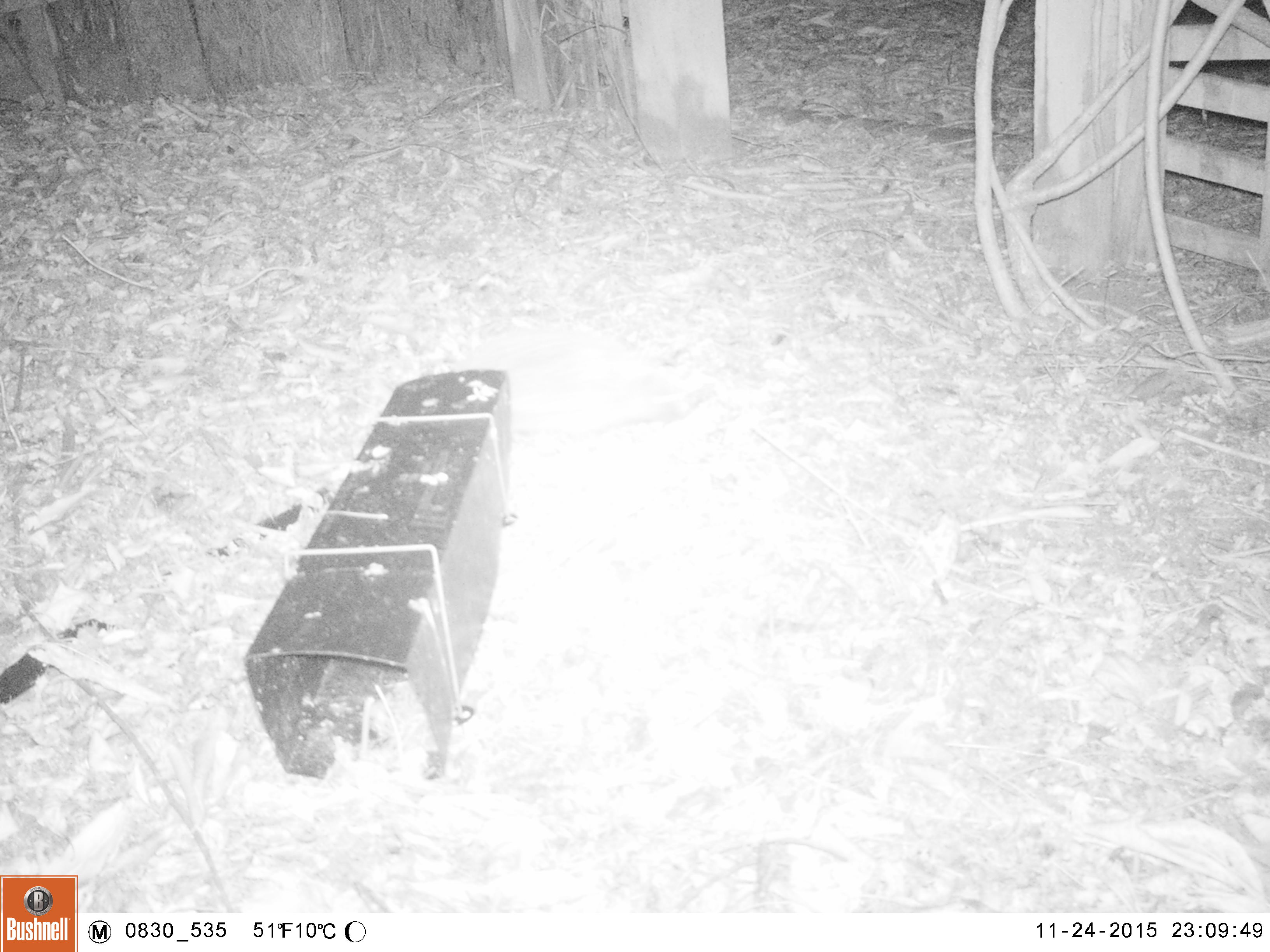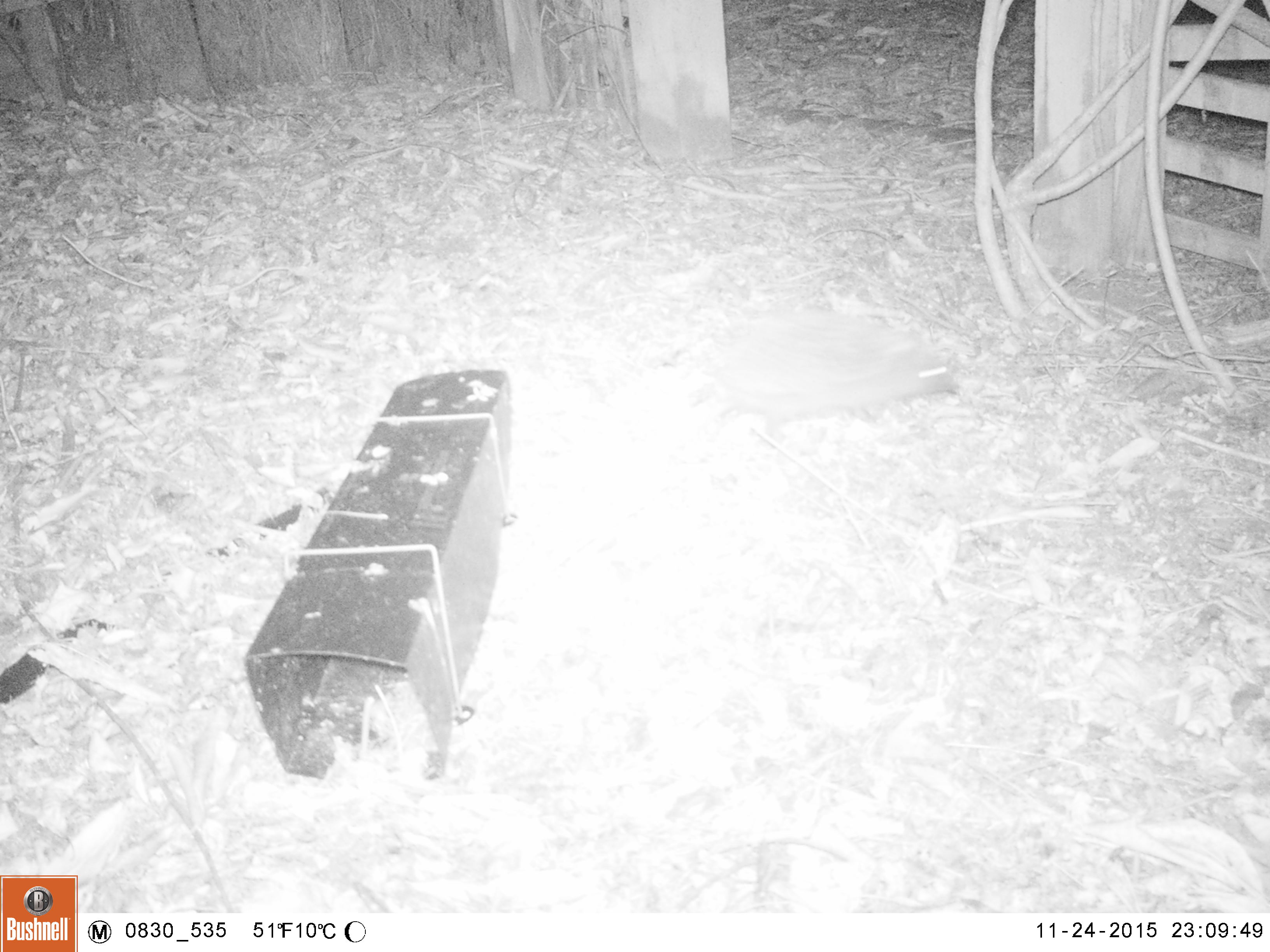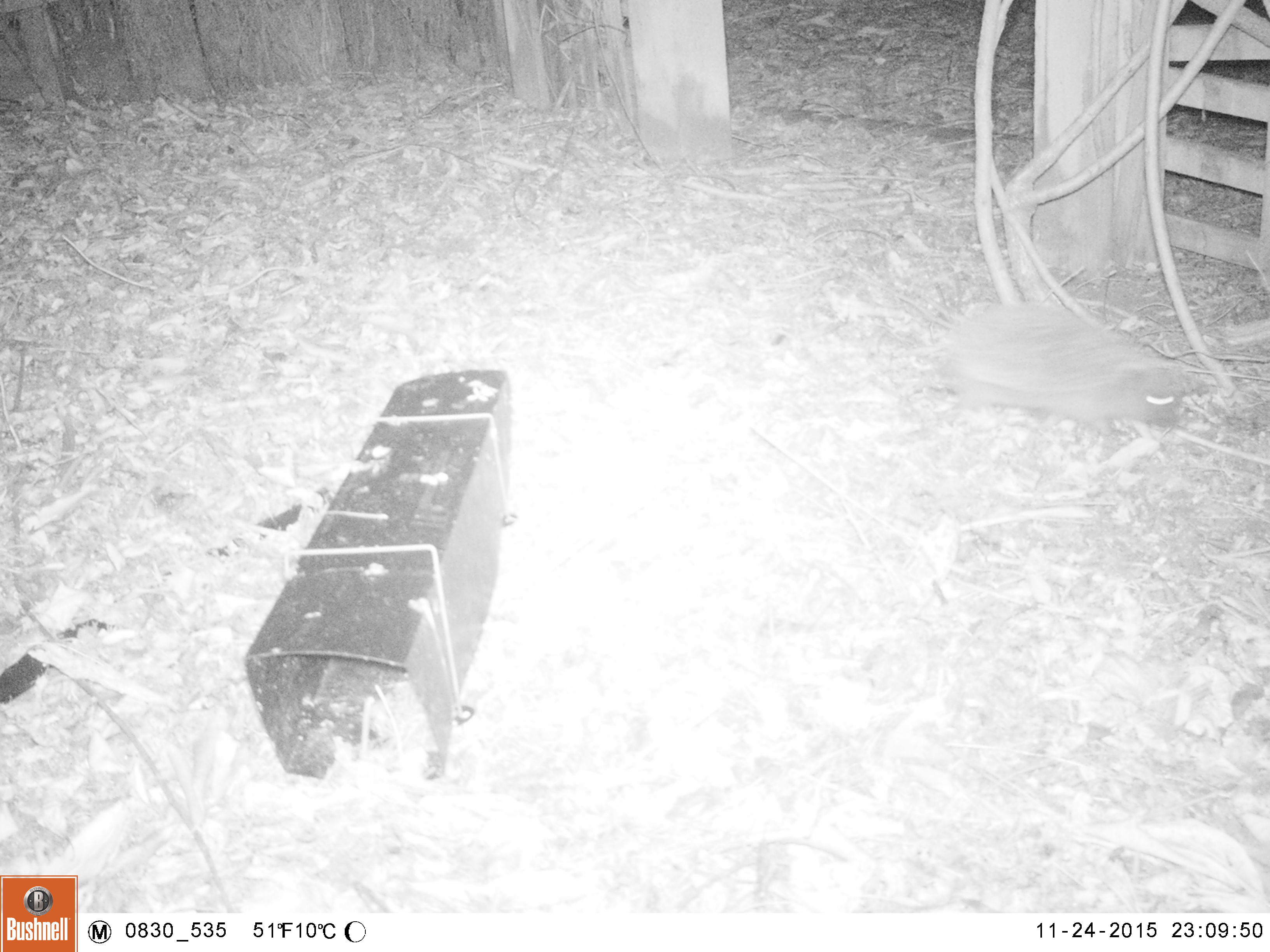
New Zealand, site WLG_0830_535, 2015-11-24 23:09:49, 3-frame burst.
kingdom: Animalia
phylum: Chordata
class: Mammalia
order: Eulipotyphla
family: Erinaceidae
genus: Erinaceus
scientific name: Erinaceus europaeus europaeus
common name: european hedgehog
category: hedgehog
Hedgehog (european hedgehog) (Erinaceus europaeus europaeus).